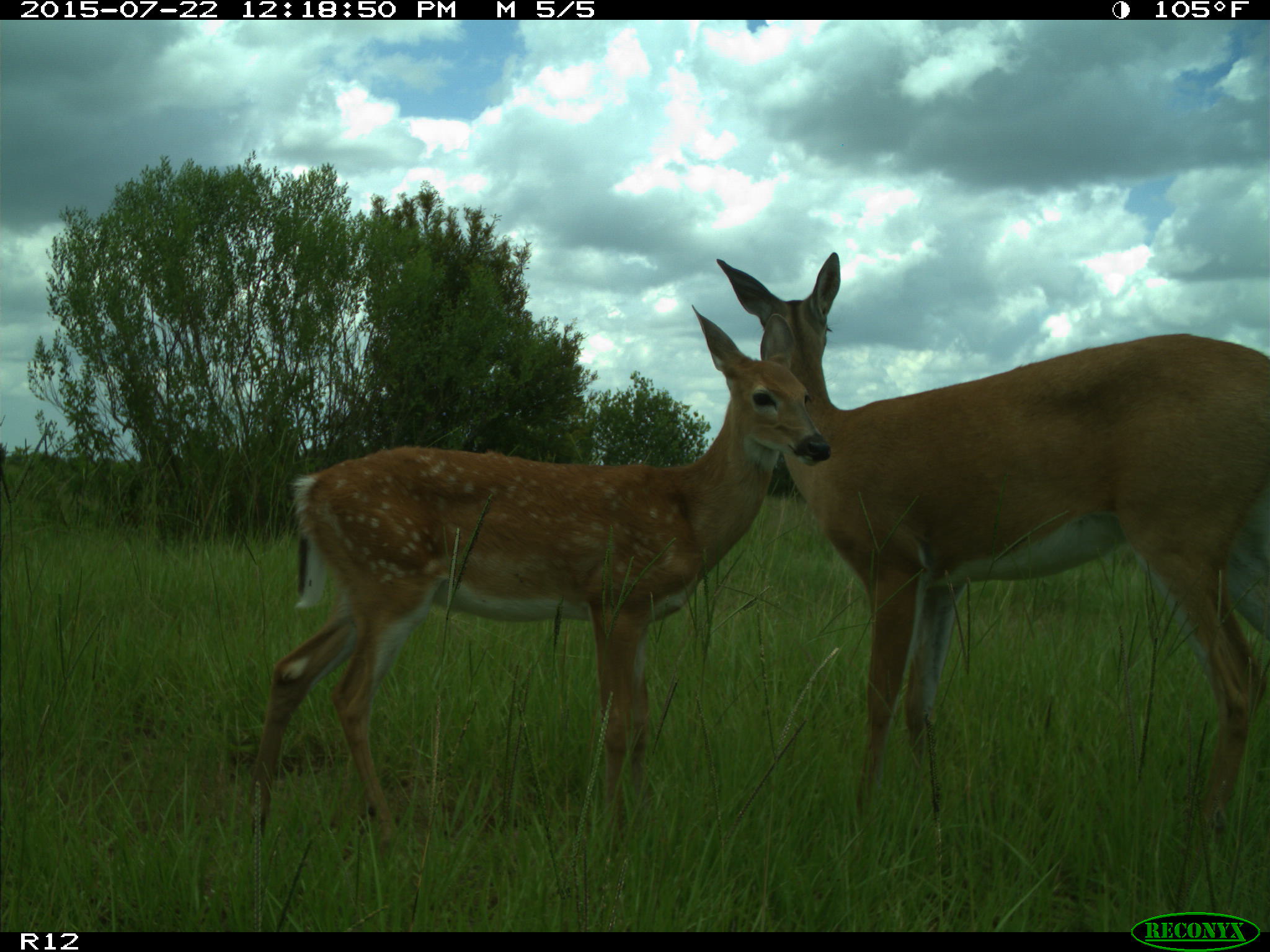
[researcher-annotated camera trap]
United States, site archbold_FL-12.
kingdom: Animalia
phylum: Chordata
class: Mammalia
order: Artiodactyla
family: Cervidae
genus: Odocoileus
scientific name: Odocoileus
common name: deer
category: unidentified deer